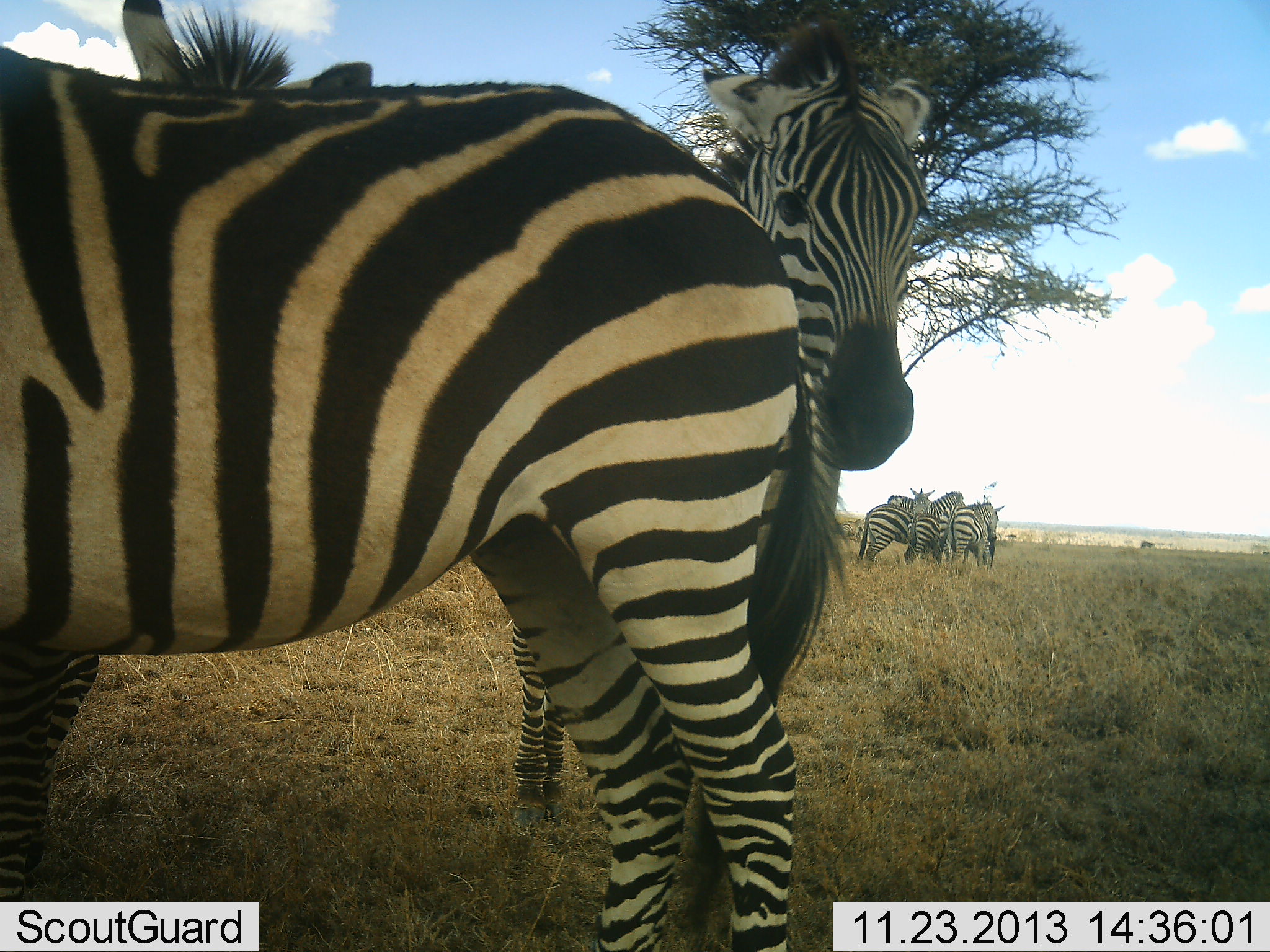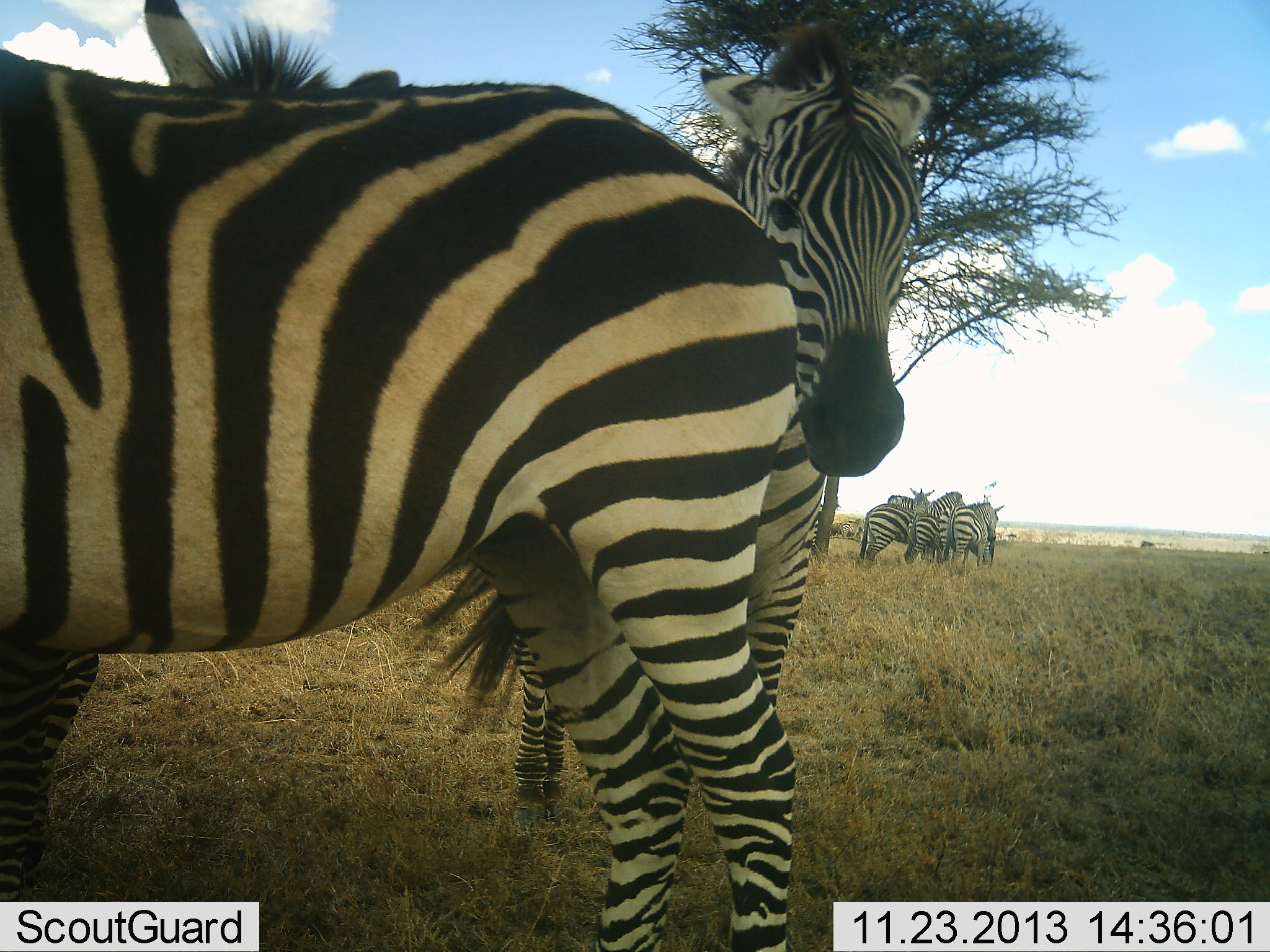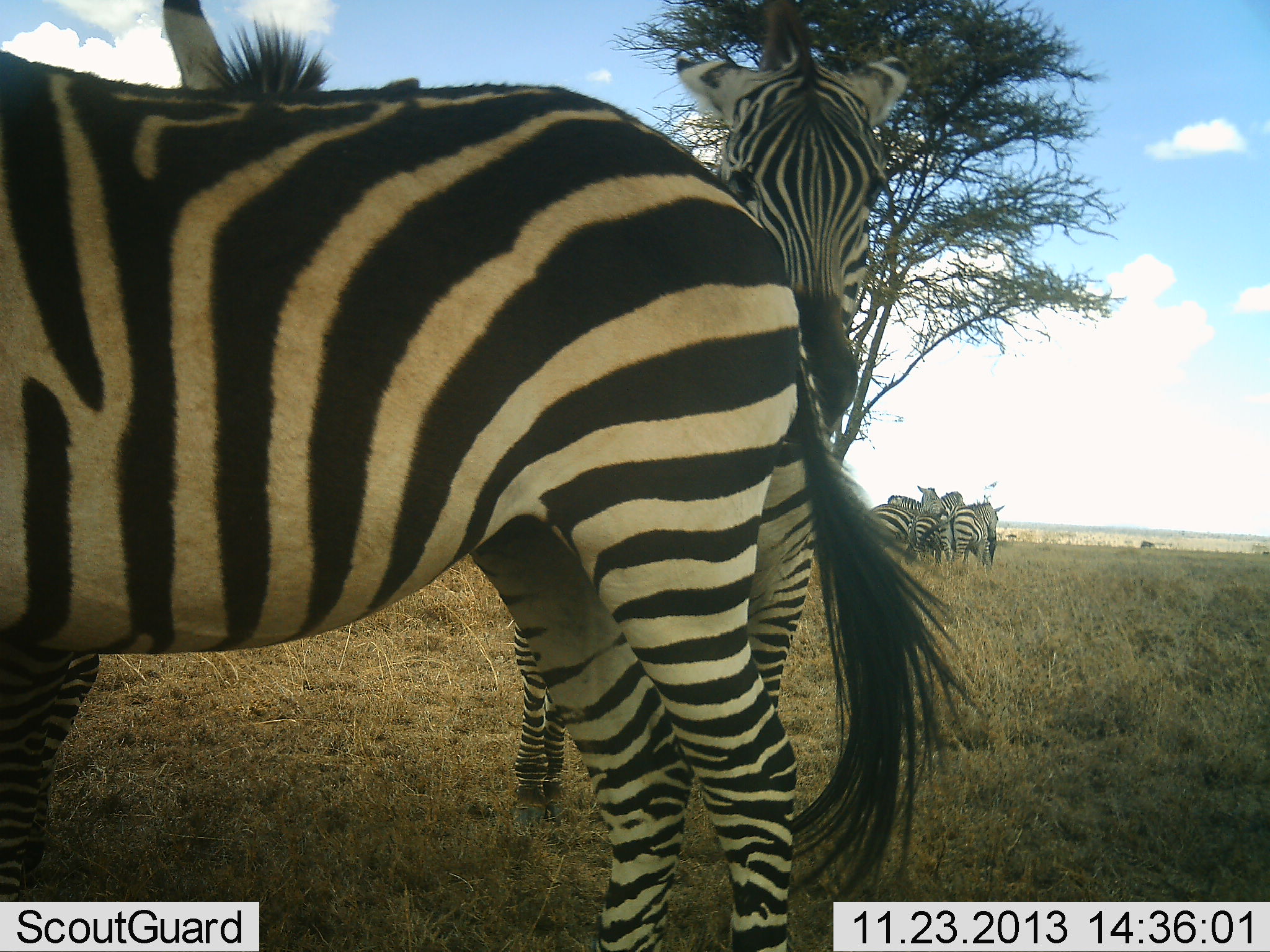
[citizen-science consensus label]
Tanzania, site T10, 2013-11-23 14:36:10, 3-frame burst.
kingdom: Animalia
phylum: Chordata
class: Mammalia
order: Perissodactyla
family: Equidae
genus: Equus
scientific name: Equus quagga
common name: plains zebra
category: zebra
Zebra (plains zebra) (Equus quagga), count 7. Behavior (volunteer vote fractions): standing 89%, resting 16%, moving 5%, interacting 34%. Young present (vote fraction): 2%. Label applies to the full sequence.